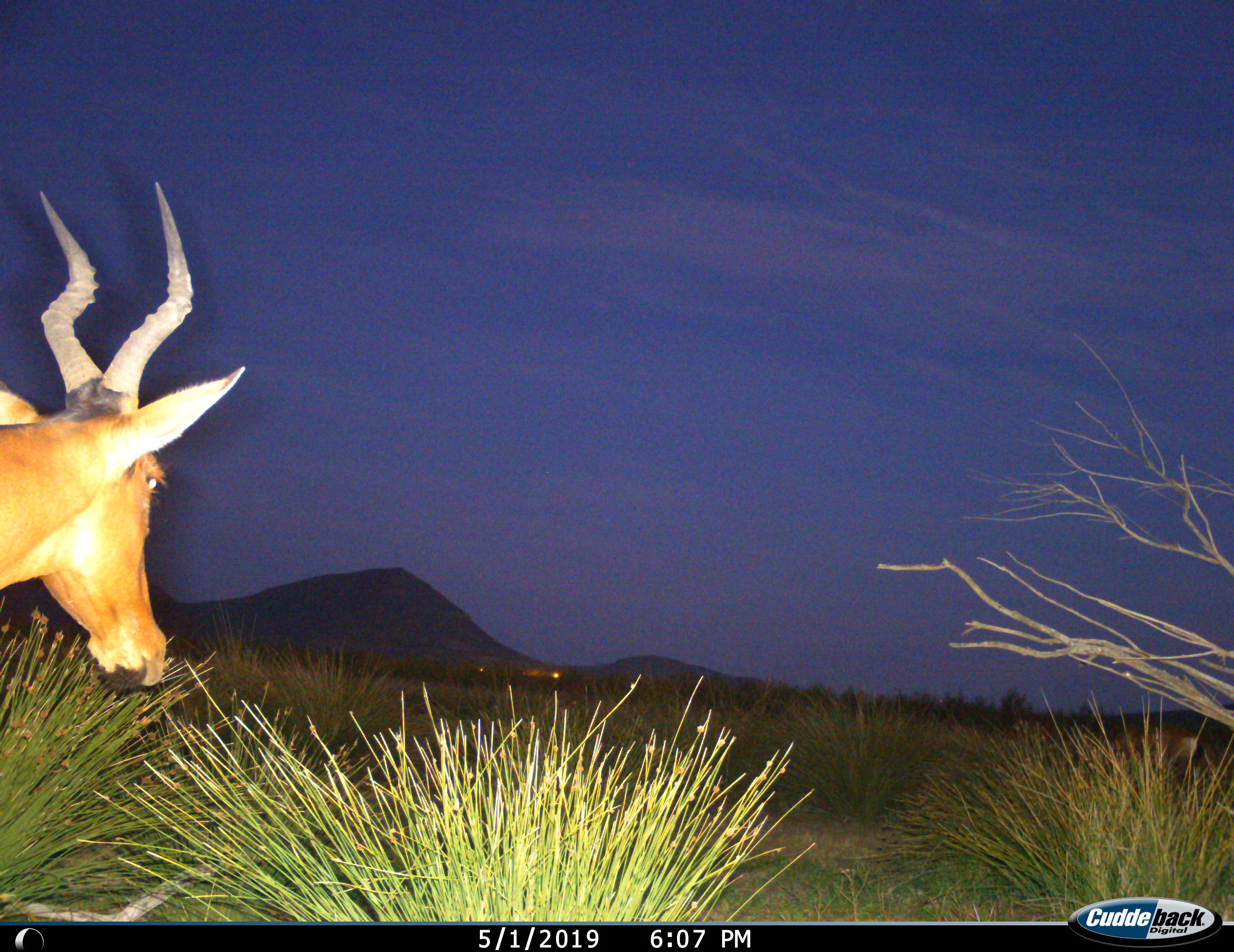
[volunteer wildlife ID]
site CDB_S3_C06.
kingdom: Animalia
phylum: Chordata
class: Mammalia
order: Artiodactyla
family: Bovidae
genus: Alcelaphus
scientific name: Alcelaphus buselaphus caama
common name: red hartebeest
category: hartebeestred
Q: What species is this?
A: Hartebeestred (red hartebeest) (Alcelaphus buselaphus caama).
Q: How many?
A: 1.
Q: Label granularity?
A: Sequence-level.